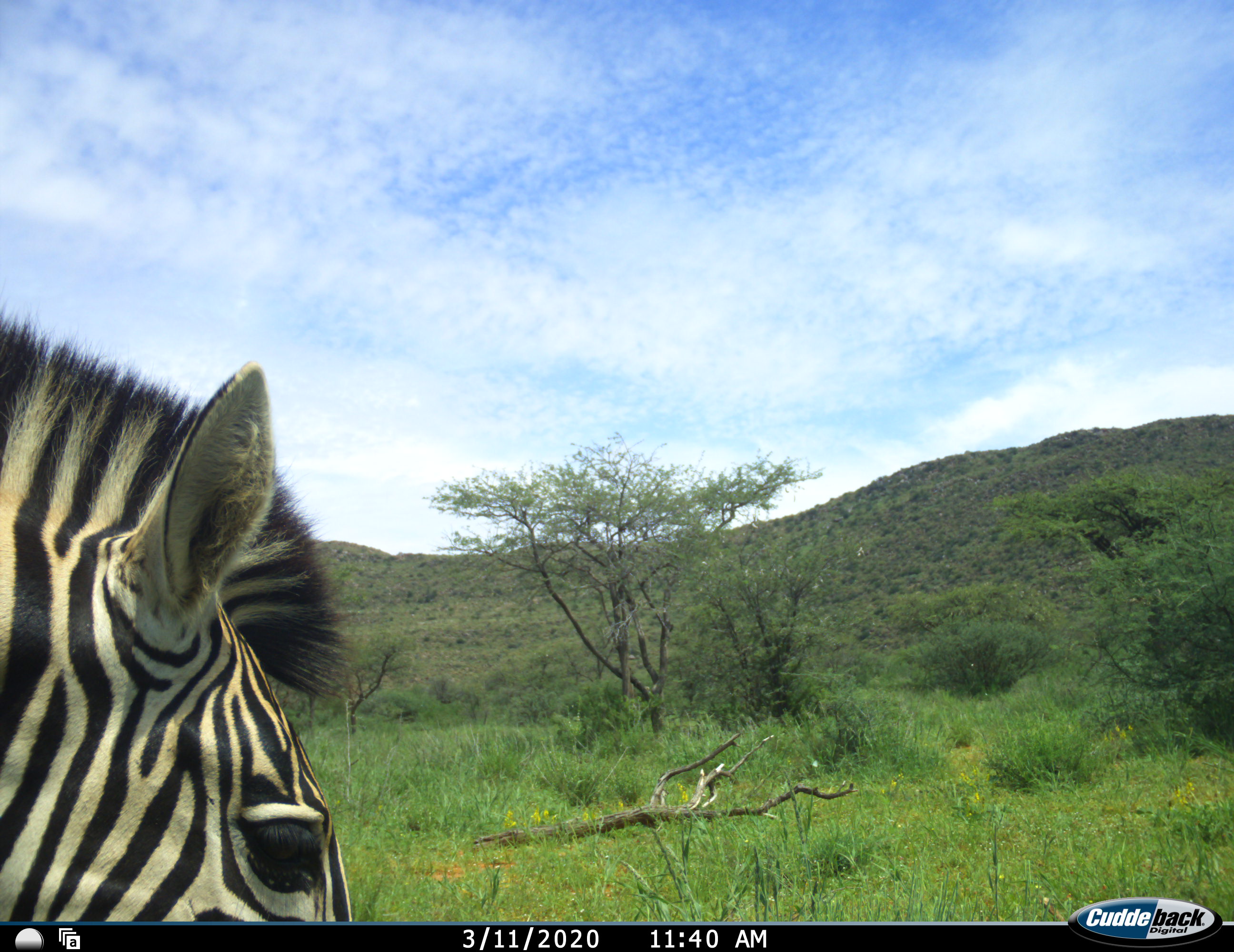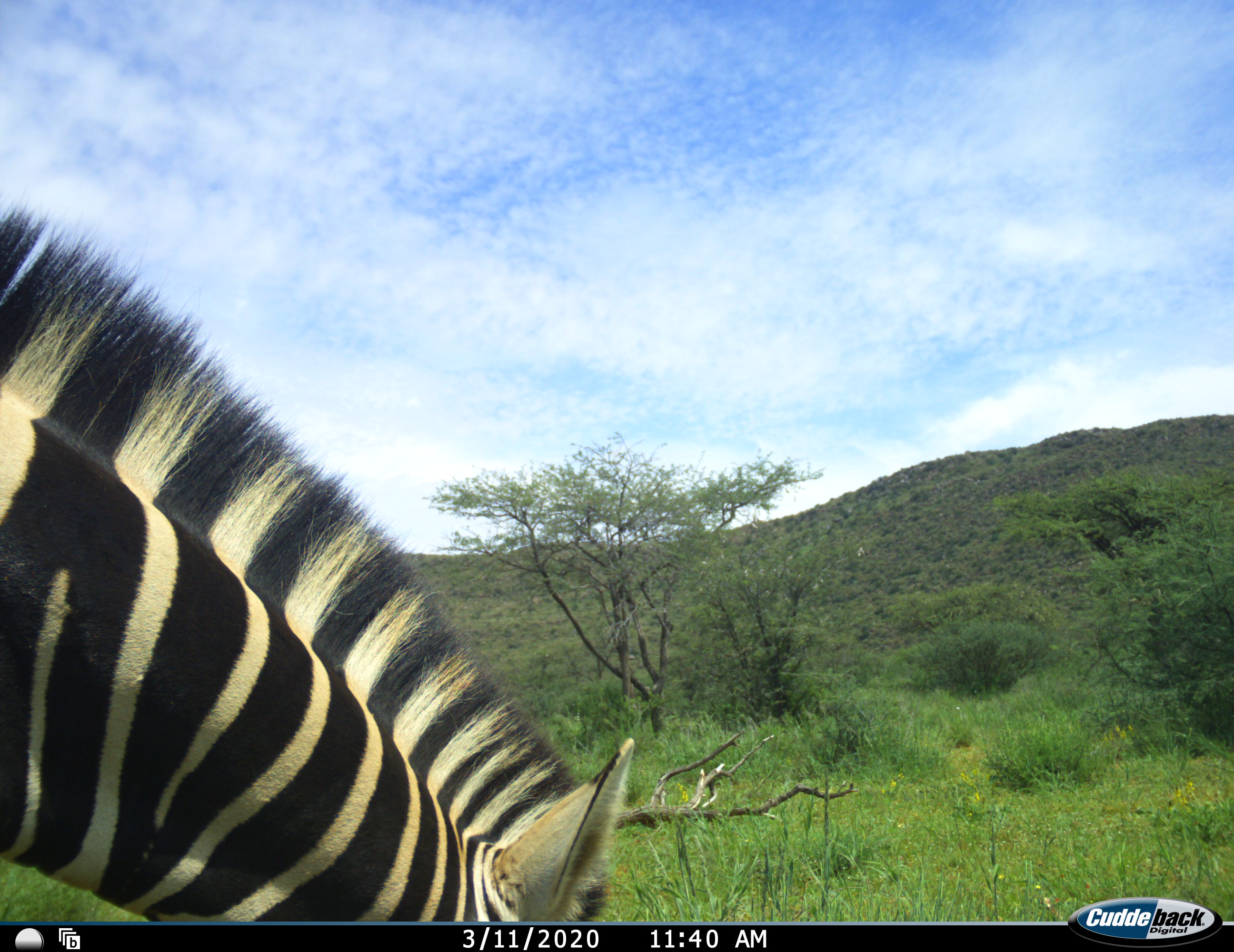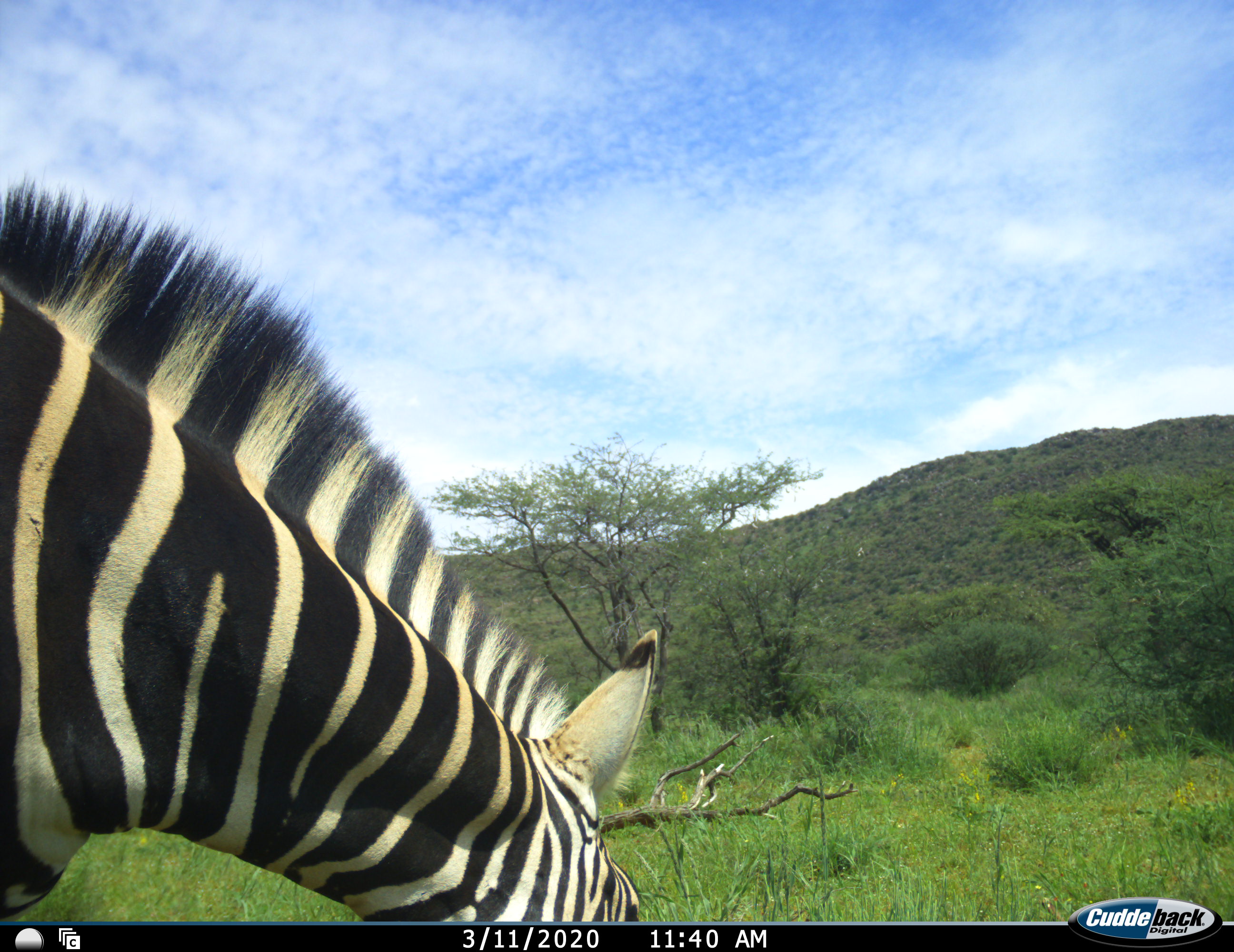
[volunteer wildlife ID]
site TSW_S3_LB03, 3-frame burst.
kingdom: Animalia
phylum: Chordata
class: Mammalia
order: Perissodactyla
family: Equidae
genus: Equus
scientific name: Equus quagga burchellii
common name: burchell's zebra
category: zebraburchells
Zebraburchells (burchell's zebra) (Equus quagga burchellii), count 1. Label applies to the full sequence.